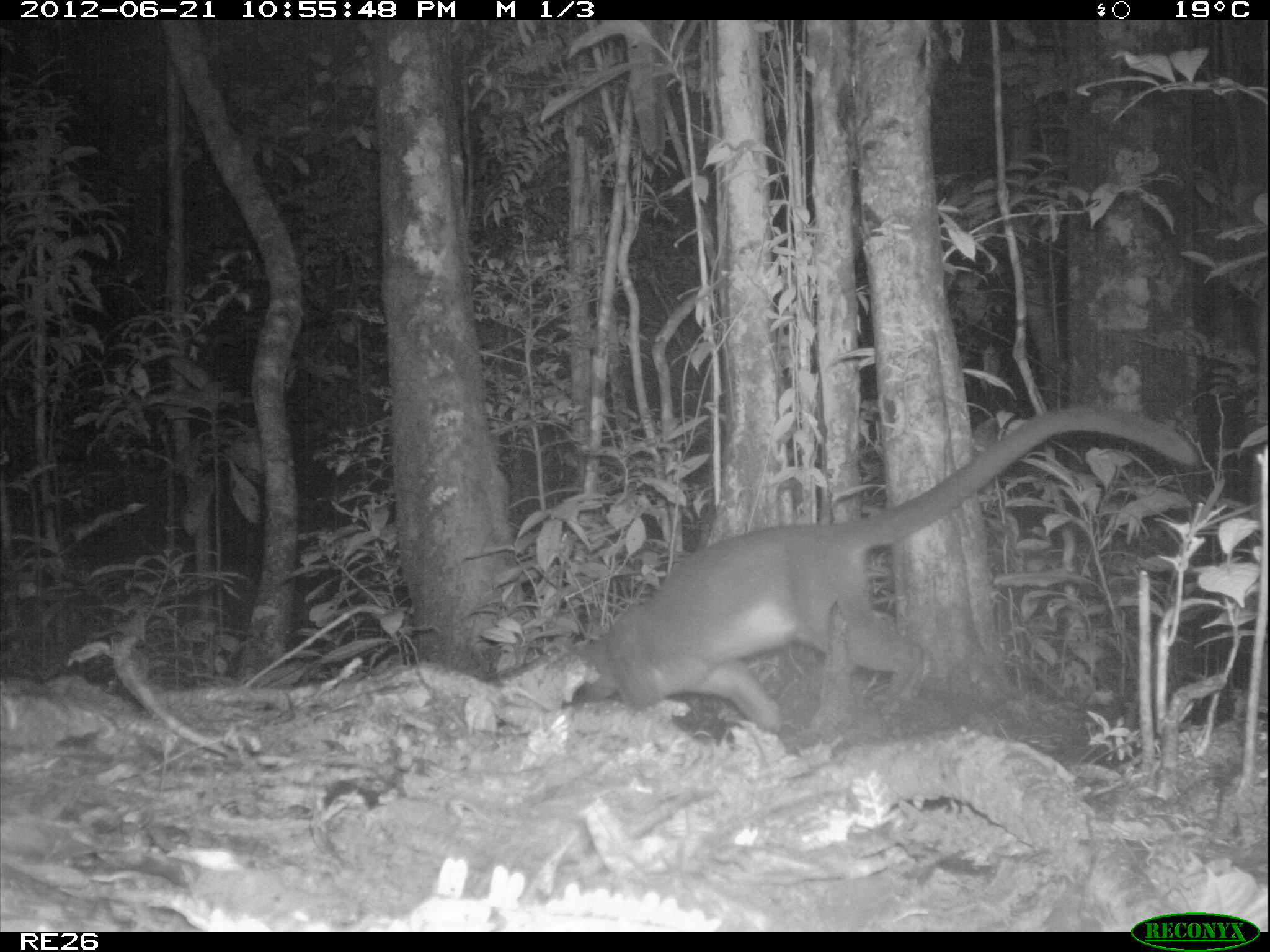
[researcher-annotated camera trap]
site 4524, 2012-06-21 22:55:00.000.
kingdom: Animalia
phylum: Chordata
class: Mammalia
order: Carnivora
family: Eupleridae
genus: Cryptoprocta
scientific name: Cryptoprocta ferox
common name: fossa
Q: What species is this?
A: Cryptoprocta ferox (fossa).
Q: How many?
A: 1.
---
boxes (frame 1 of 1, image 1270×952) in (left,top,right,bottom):
cryptoprocta ferox: (567,403,1197,734)